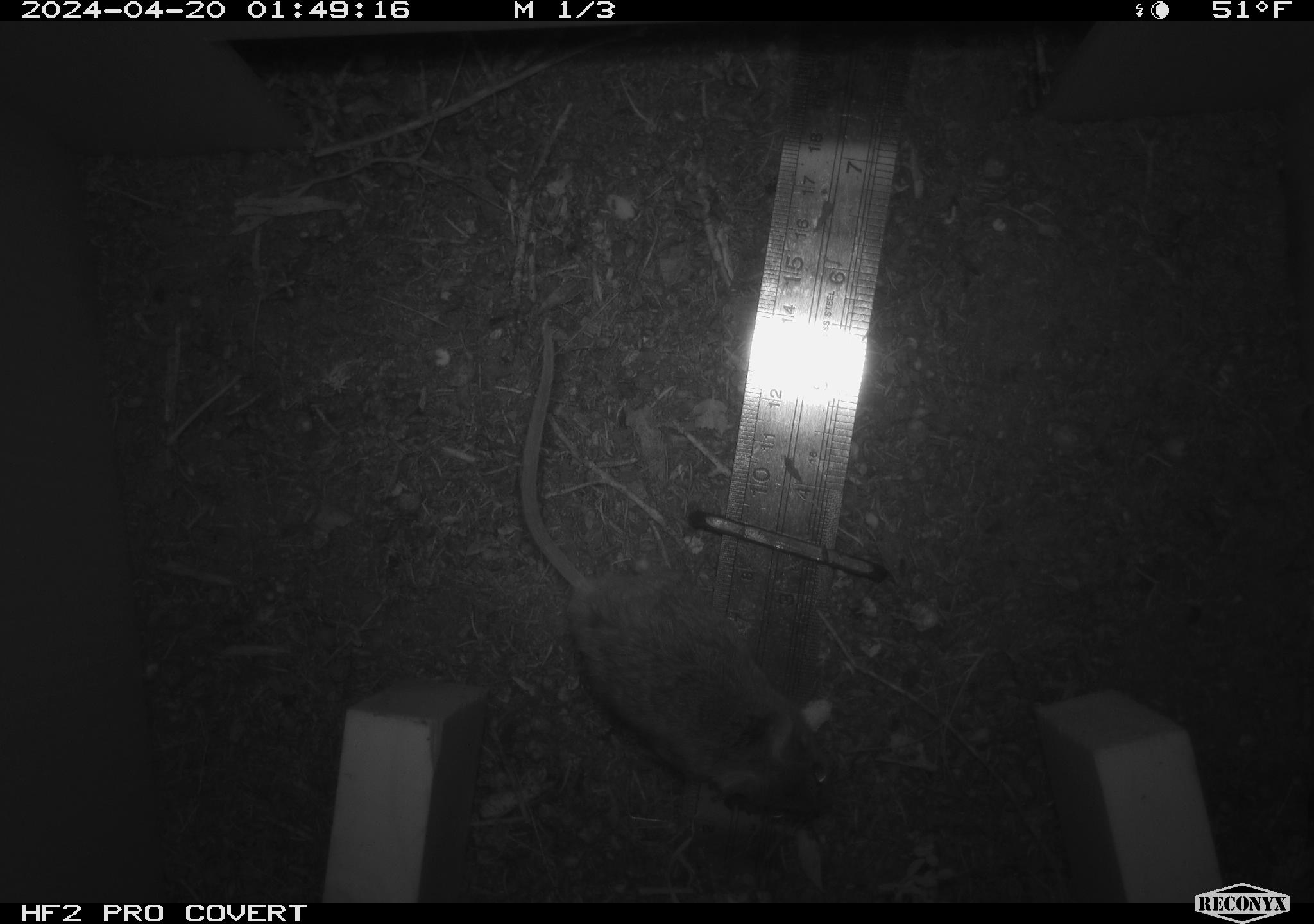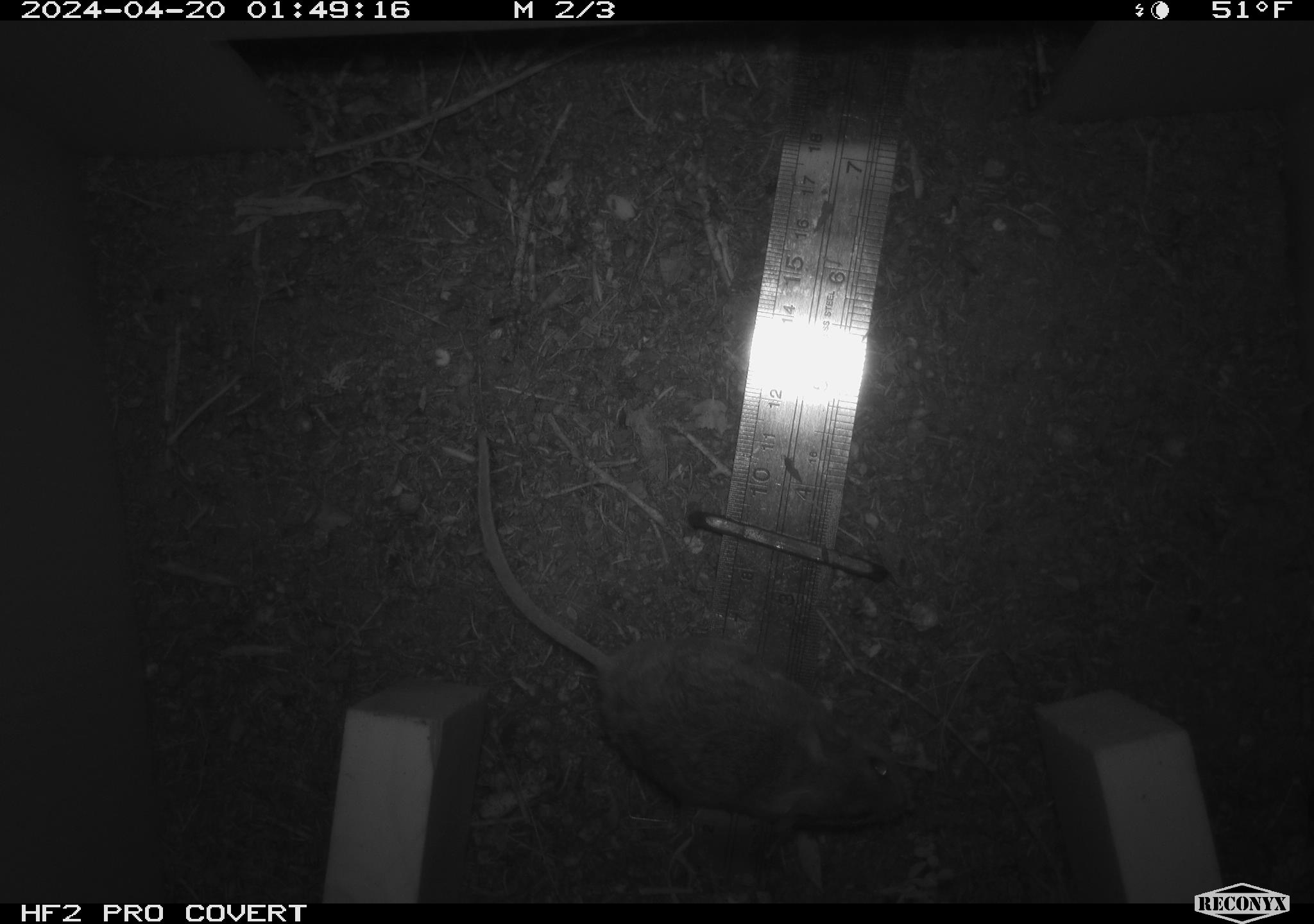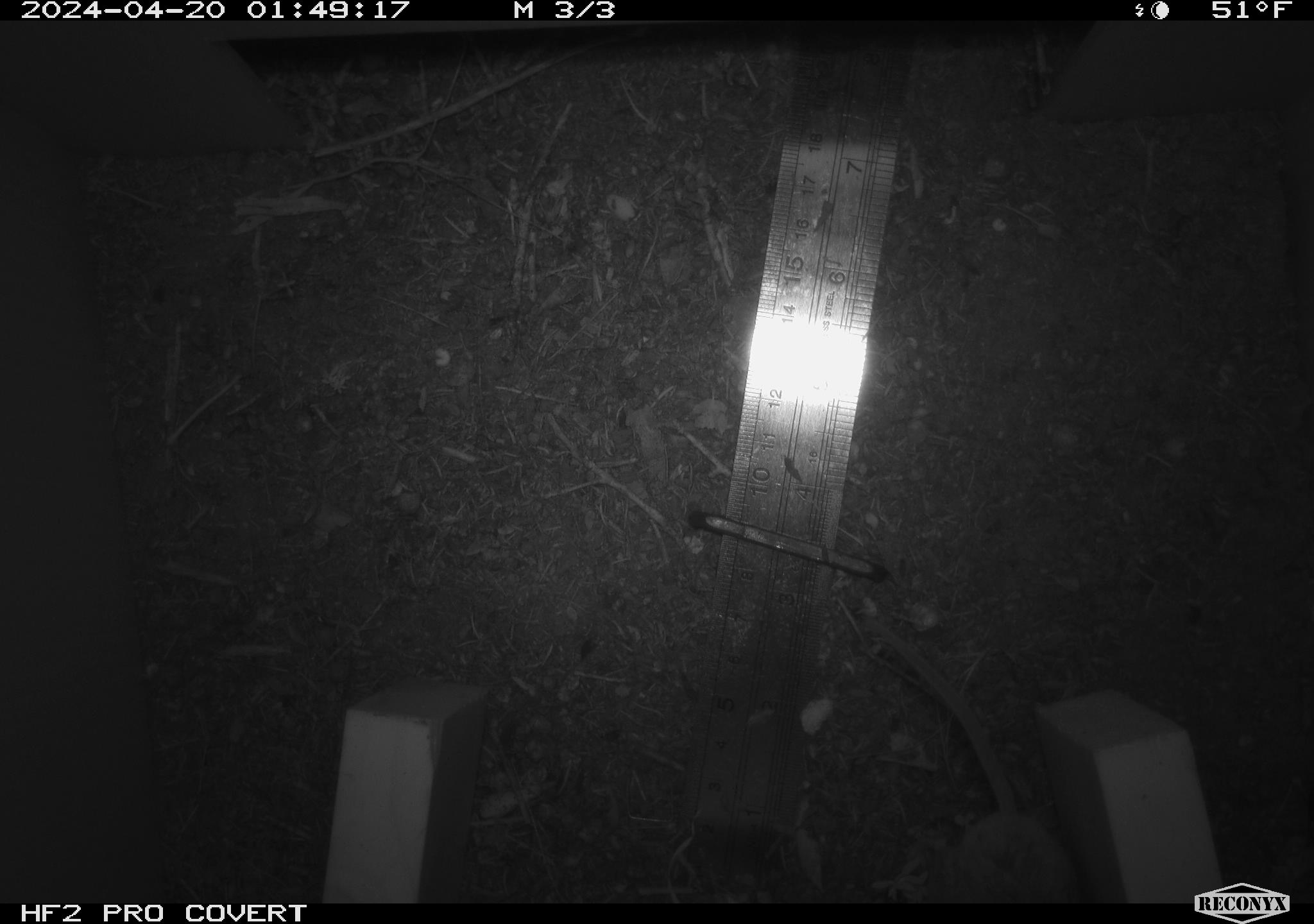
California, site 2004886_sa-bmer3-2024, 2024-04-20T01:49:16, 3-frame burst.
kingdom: Animalia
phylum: Chordata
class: Mammalia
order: Rodentia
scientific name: Rodentia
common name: mouse species